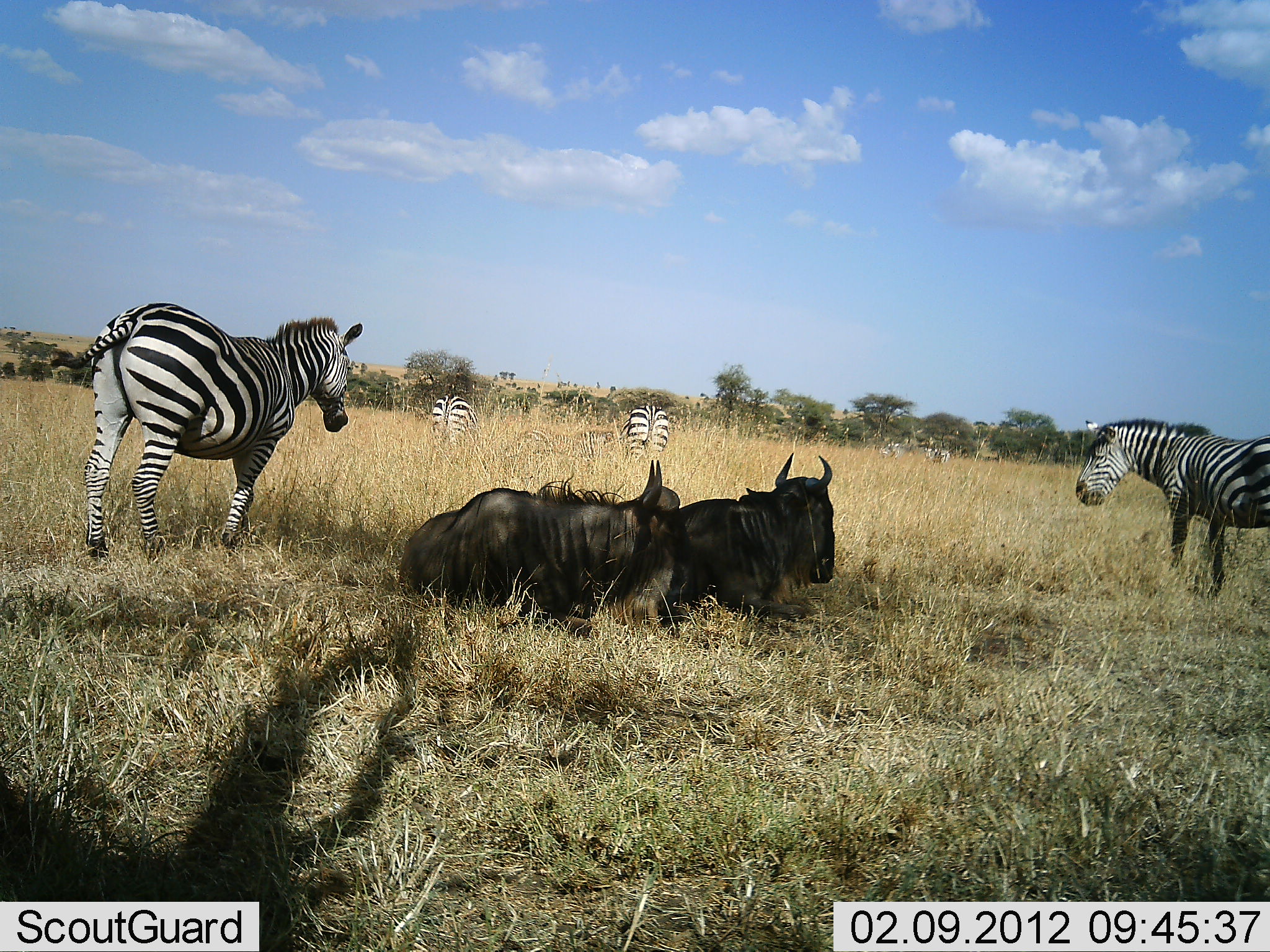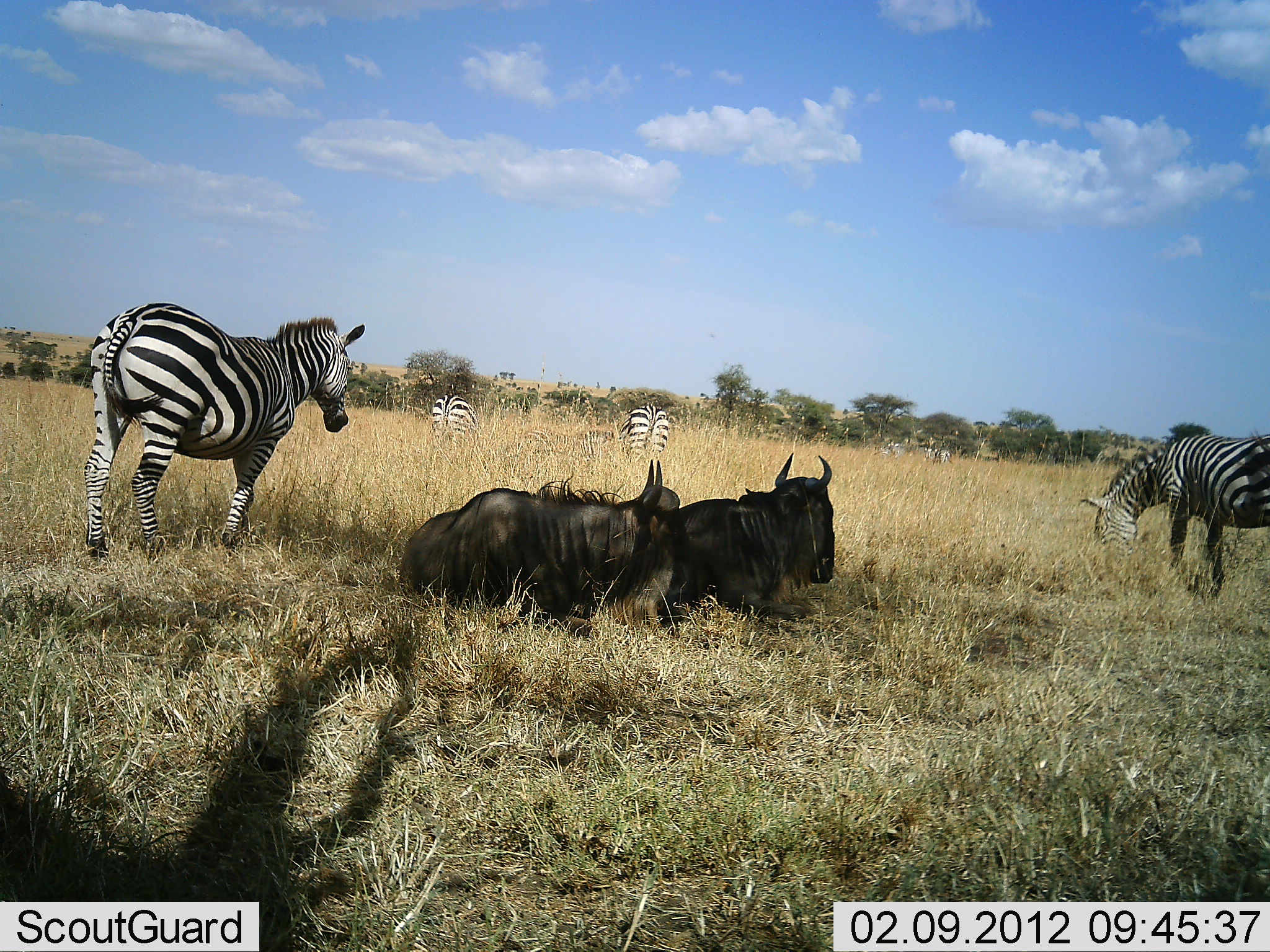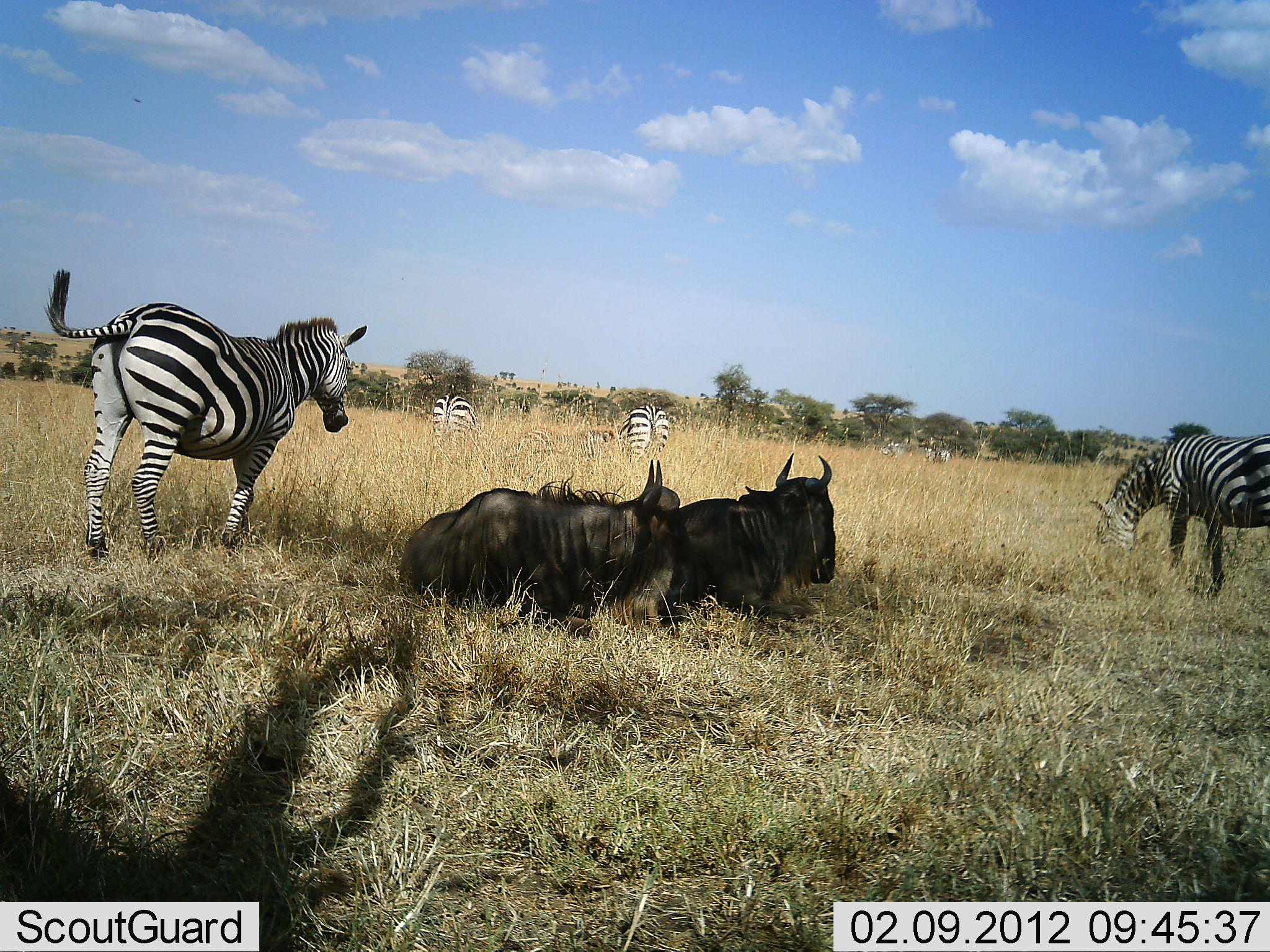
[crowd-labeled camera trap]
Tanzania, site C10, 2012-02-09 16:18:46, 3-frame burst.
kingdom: Animalia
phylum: Chordata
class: Mammalia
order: Artiodactyla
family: Bovidae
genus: Connochaetes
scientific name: Connochaetes taurinus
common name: blue wildebeest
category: wildebeest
Wildebeest (blue wildebeest) (Connochaetes taurinus), count 2. Behavior (volunteer vote fractions): standing 0%, resting 100%, moving 0%, interacting 0%. Young present (vote fraction): 0%. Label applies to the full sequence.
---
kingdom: Animalia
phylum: Chordata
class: Mammalia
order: Perissodactyla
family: Equidae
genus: Equus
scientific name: Equus quagga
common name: plains zebra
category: zebra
Zebra (plains zebra) (Equus quagga), count 4. Behavior (volunteer vote fractions): standing 79%, resting 8%, moving 8%, interacting 0%. Young present (vote fraction): 0%. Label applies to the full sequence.